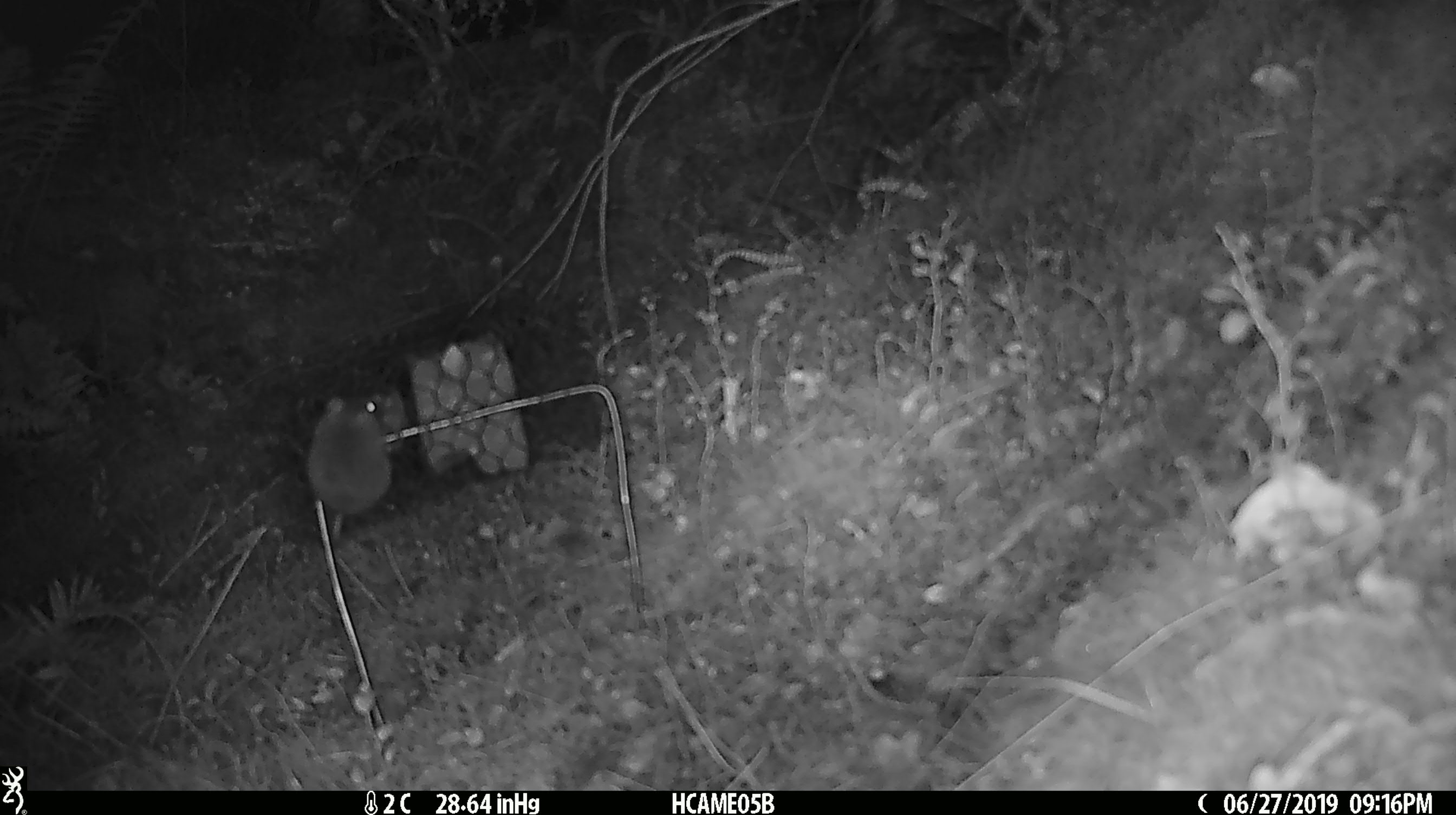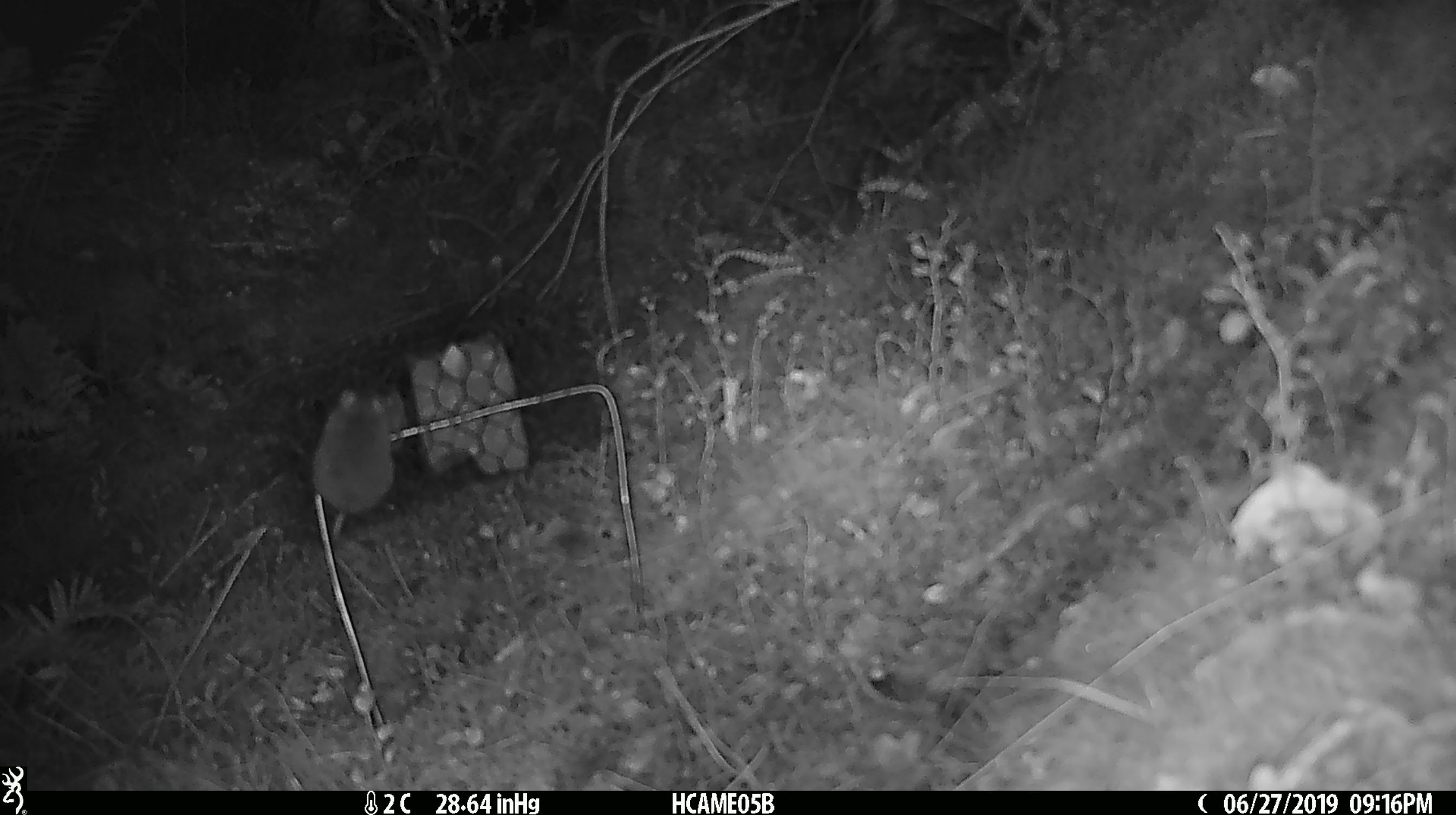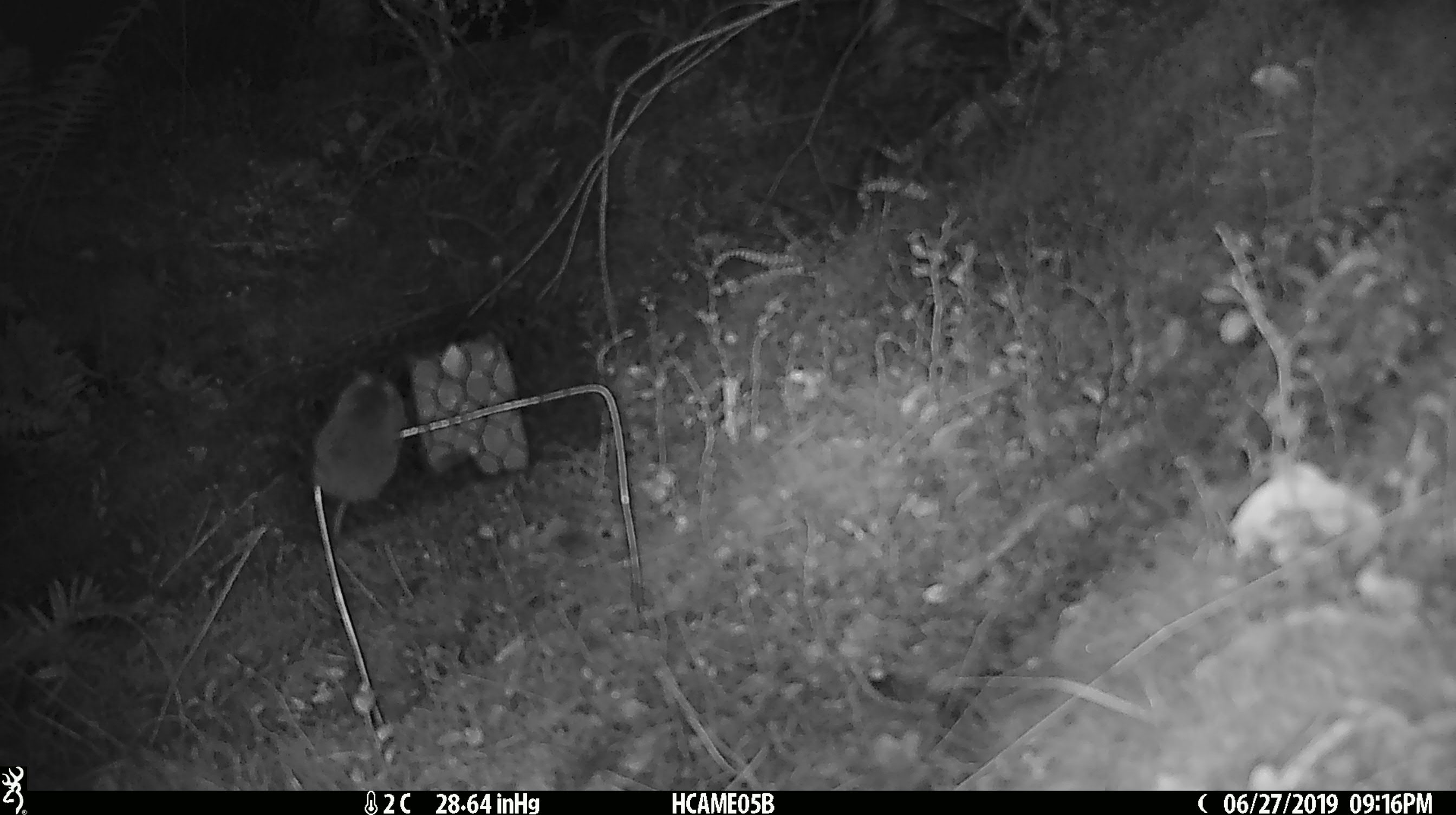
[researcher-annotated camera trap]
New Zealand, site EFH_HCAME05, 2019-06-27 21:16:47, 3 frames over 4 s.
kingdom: Animalia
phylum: Chordata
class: Mammalia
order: Rodentia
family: Muridae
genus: Mus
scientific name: Mus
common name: mouse